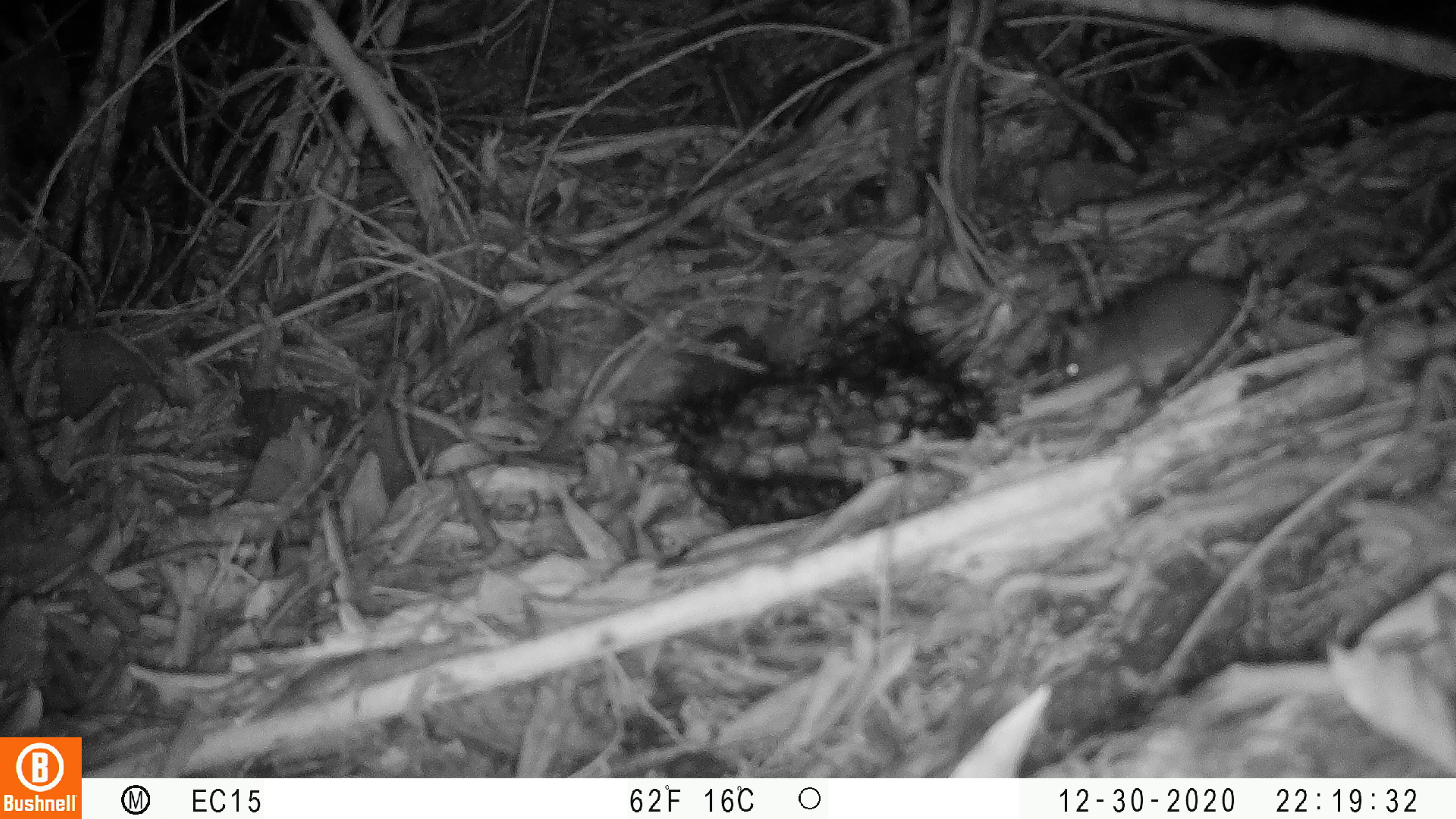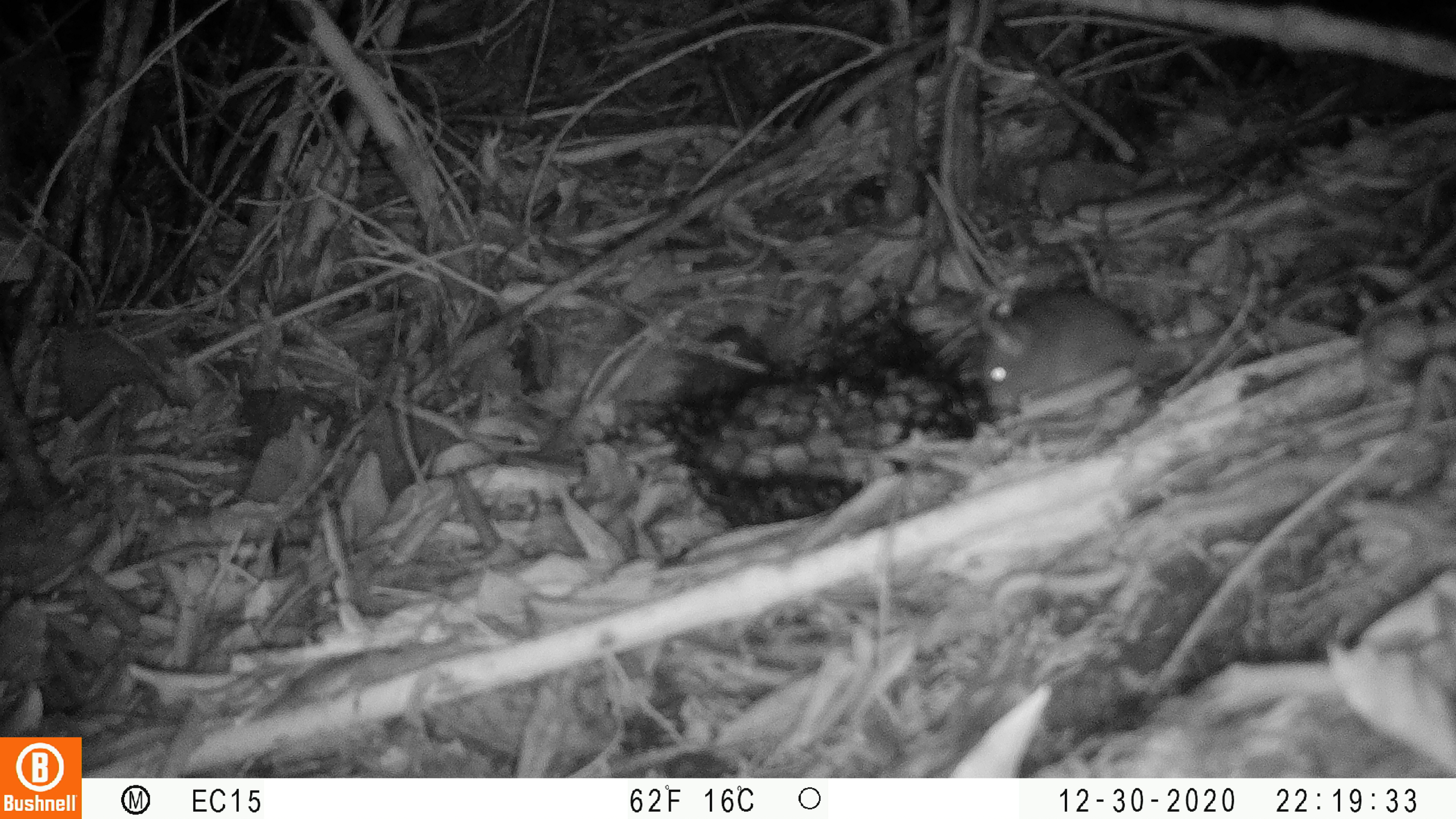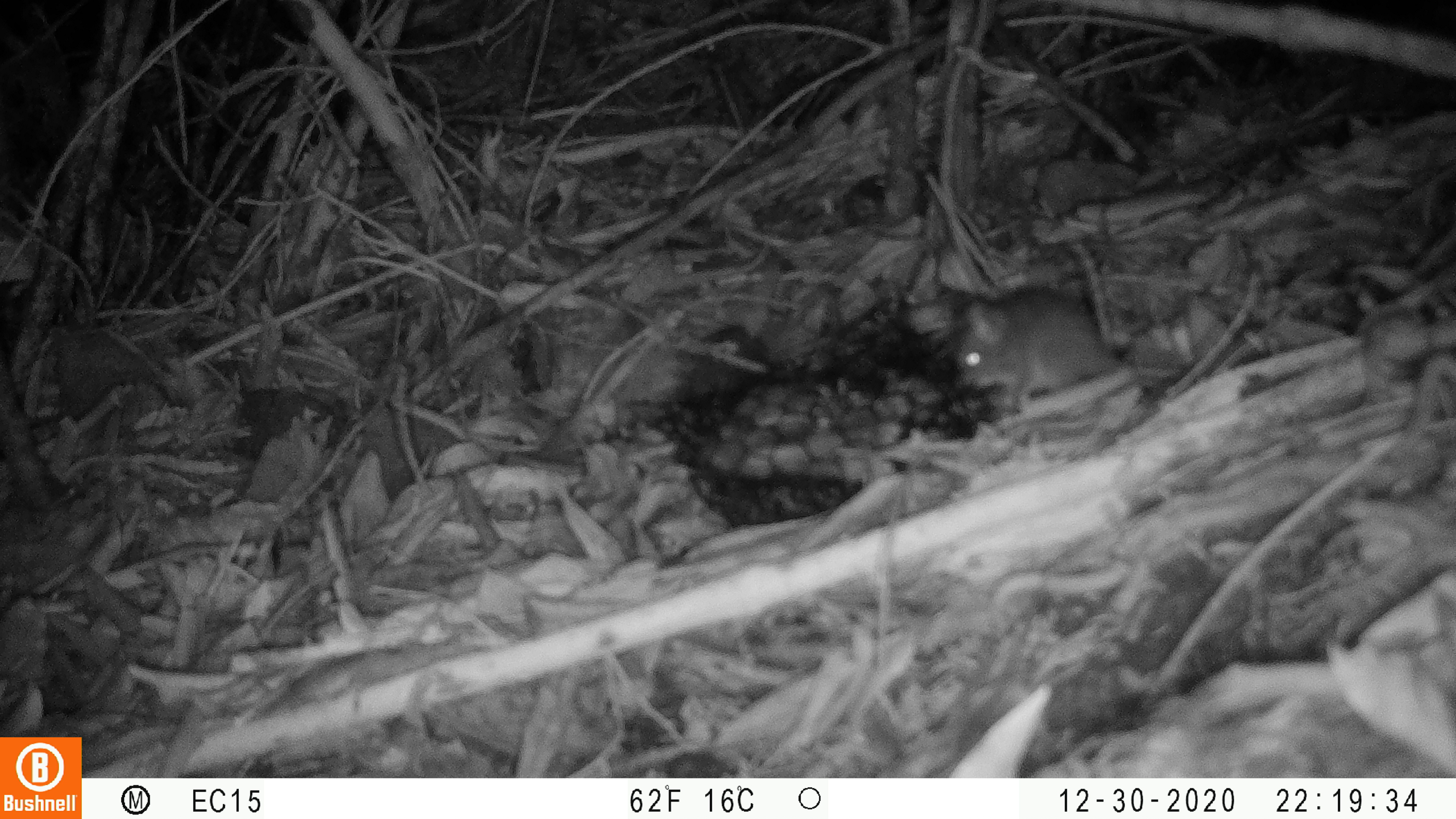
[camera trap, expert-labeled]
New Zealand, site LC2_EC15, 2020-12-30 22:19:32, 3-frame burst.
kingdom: Animalia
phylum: Chordata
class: Mammalia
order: Rodentia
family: Muridae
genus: Rattus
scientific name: Rattus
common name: rat